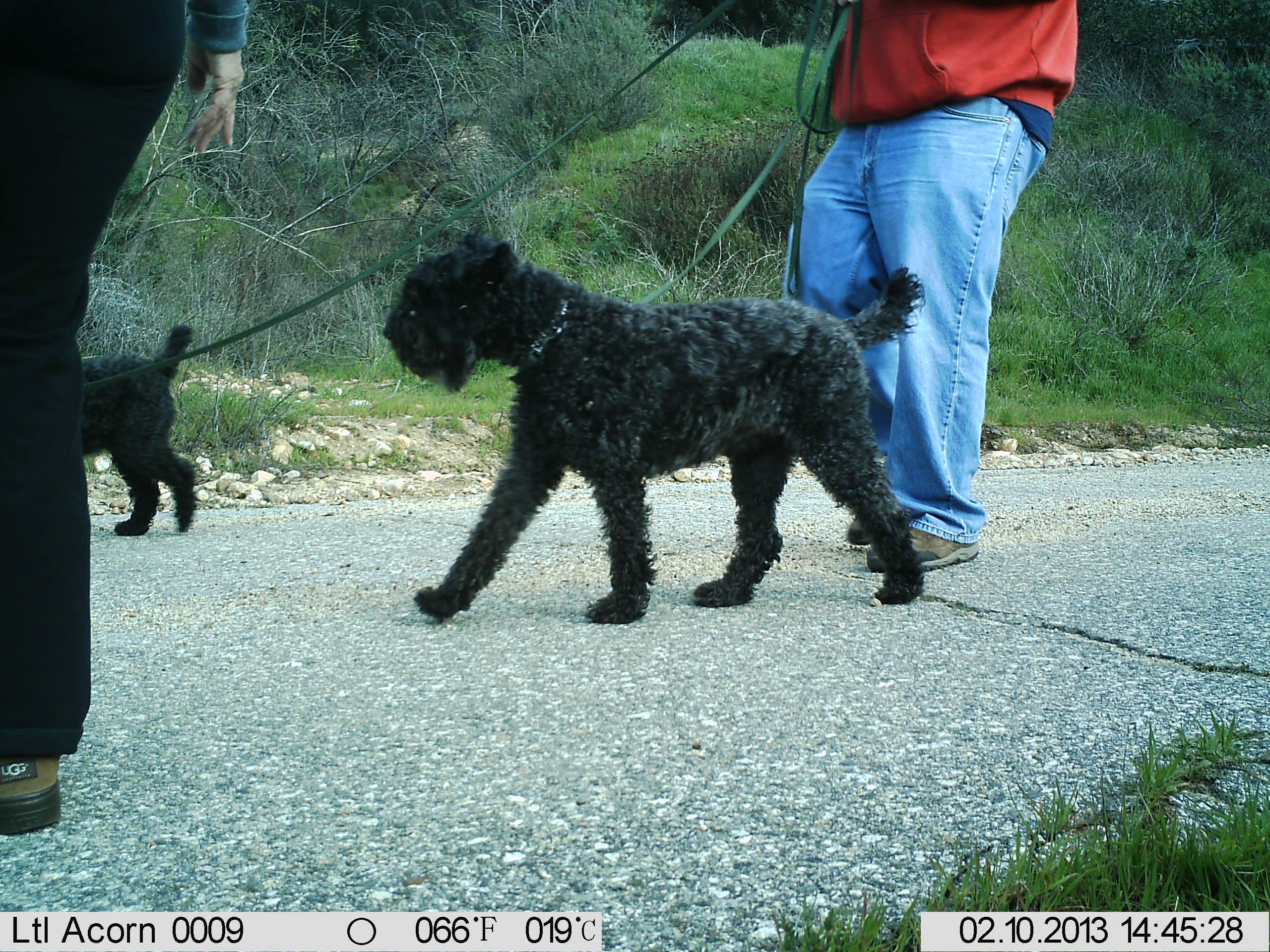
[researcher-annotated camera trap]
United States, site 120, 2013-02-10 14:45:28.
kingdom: Animalia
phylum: Chordata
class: Mammalia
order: Carnivora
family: Canidae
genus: Canis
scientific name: Canis familiaris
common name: domestic dog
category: dog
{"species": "dog (domestic dog) (Canis familiaris)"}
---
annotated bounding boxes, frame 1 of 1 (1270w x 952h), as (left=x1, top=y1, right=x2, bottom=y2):
dog: (left=384, top=222, right=945, bottom=624); (left=29, top=294, right=244, bottom=562)